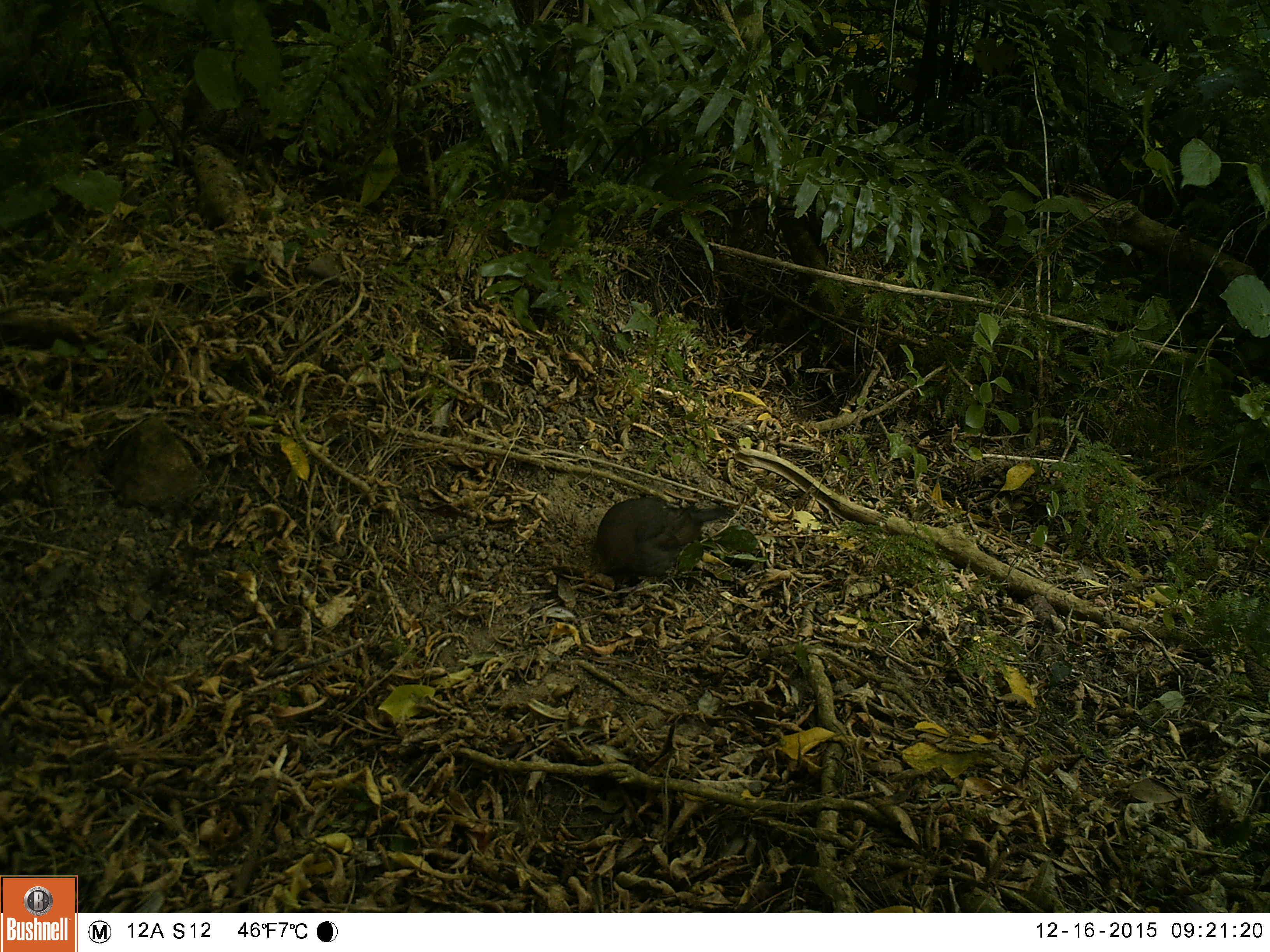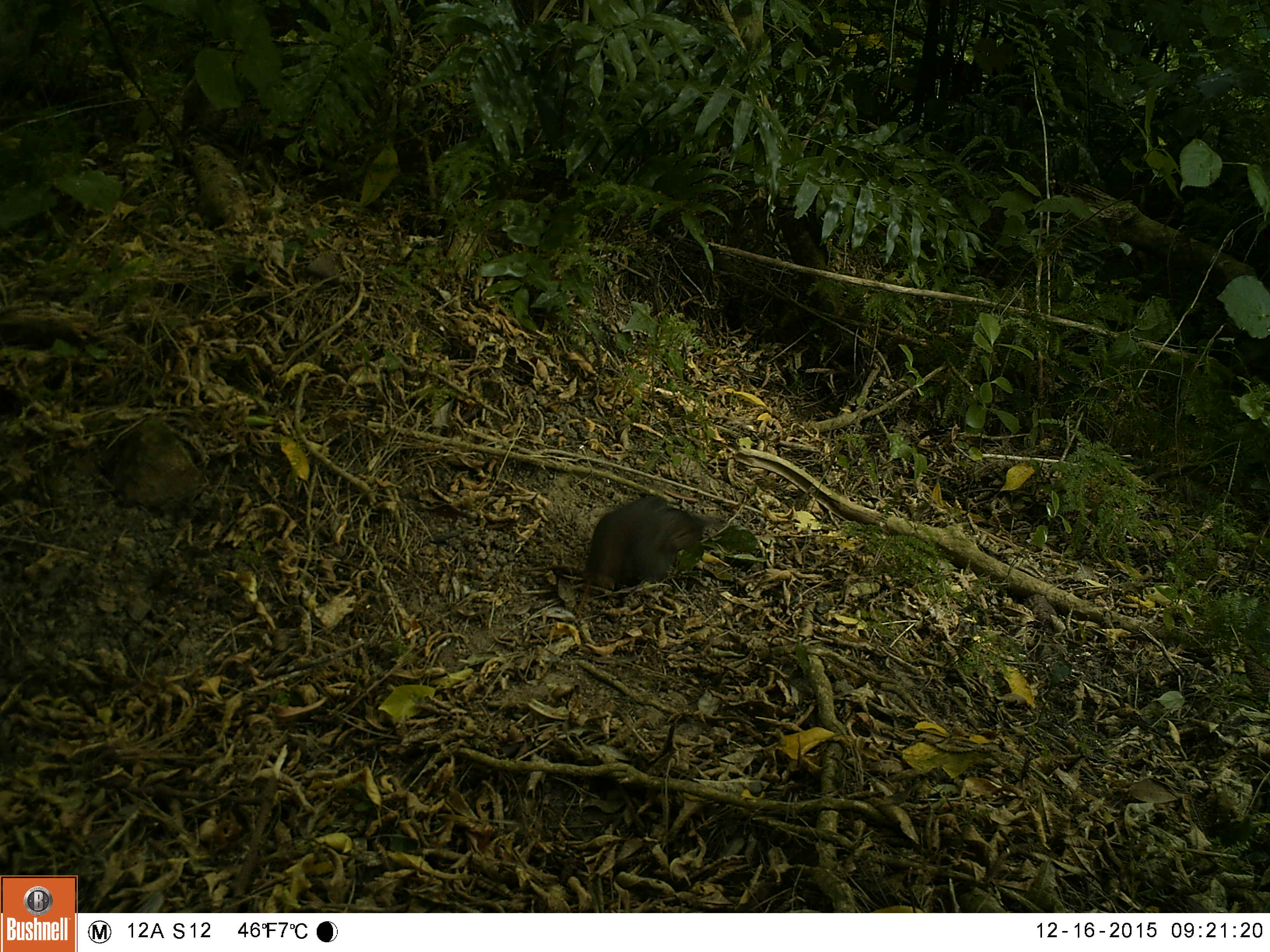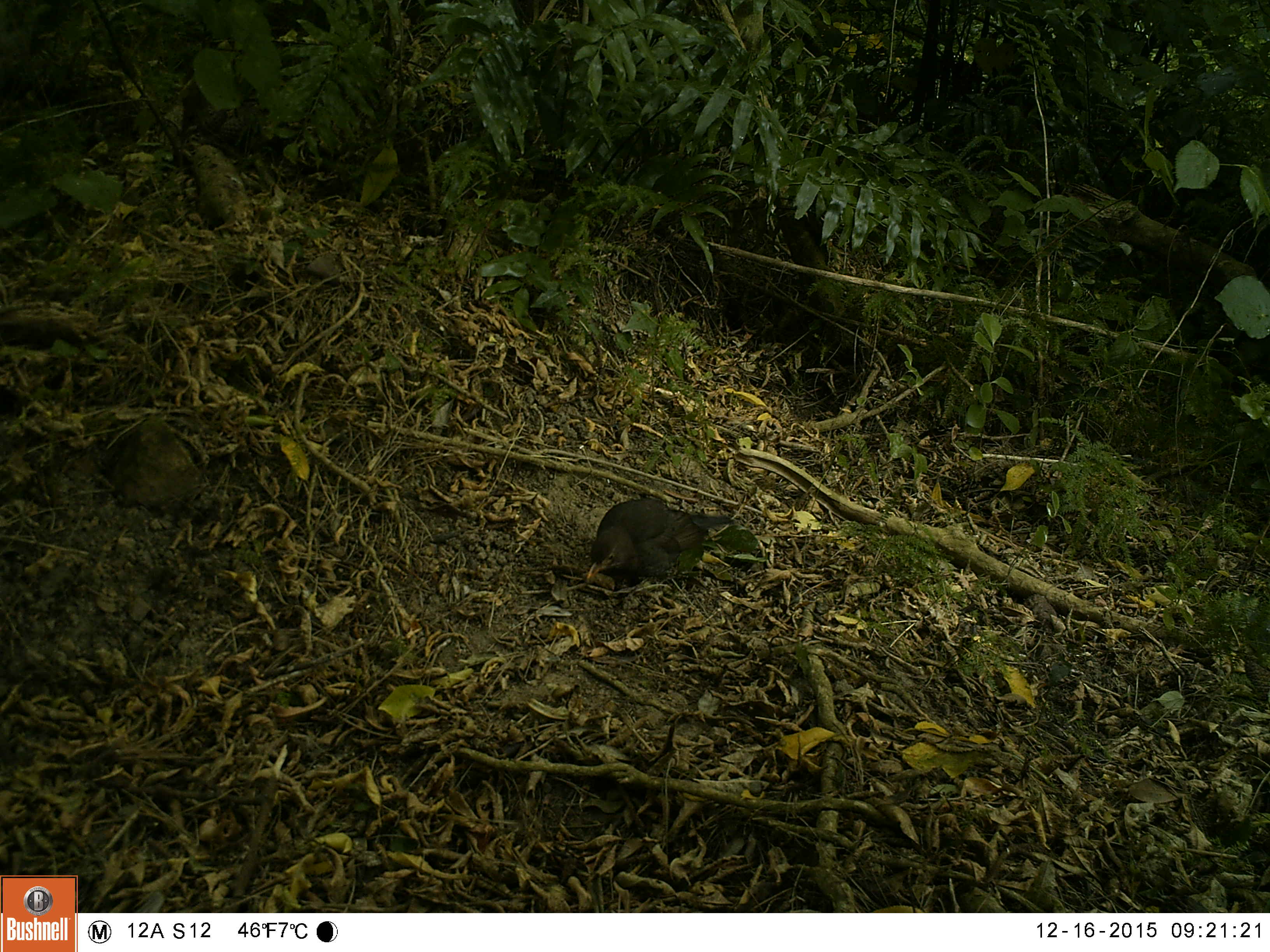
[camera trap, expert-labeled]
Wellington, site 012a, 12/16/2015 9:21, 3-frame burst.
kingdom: Animalia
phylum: Chordata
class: Aves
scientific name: Aves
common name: bird